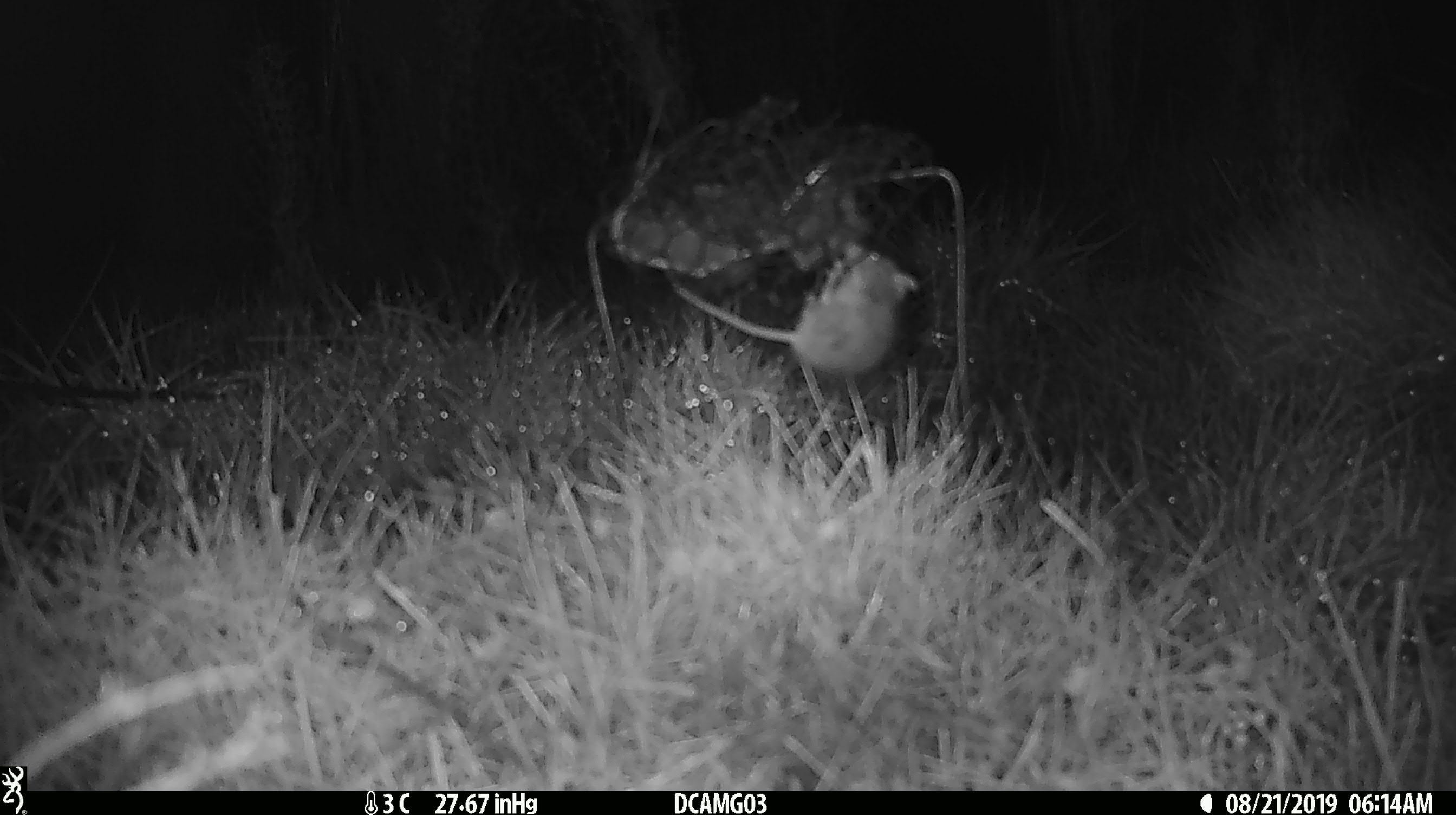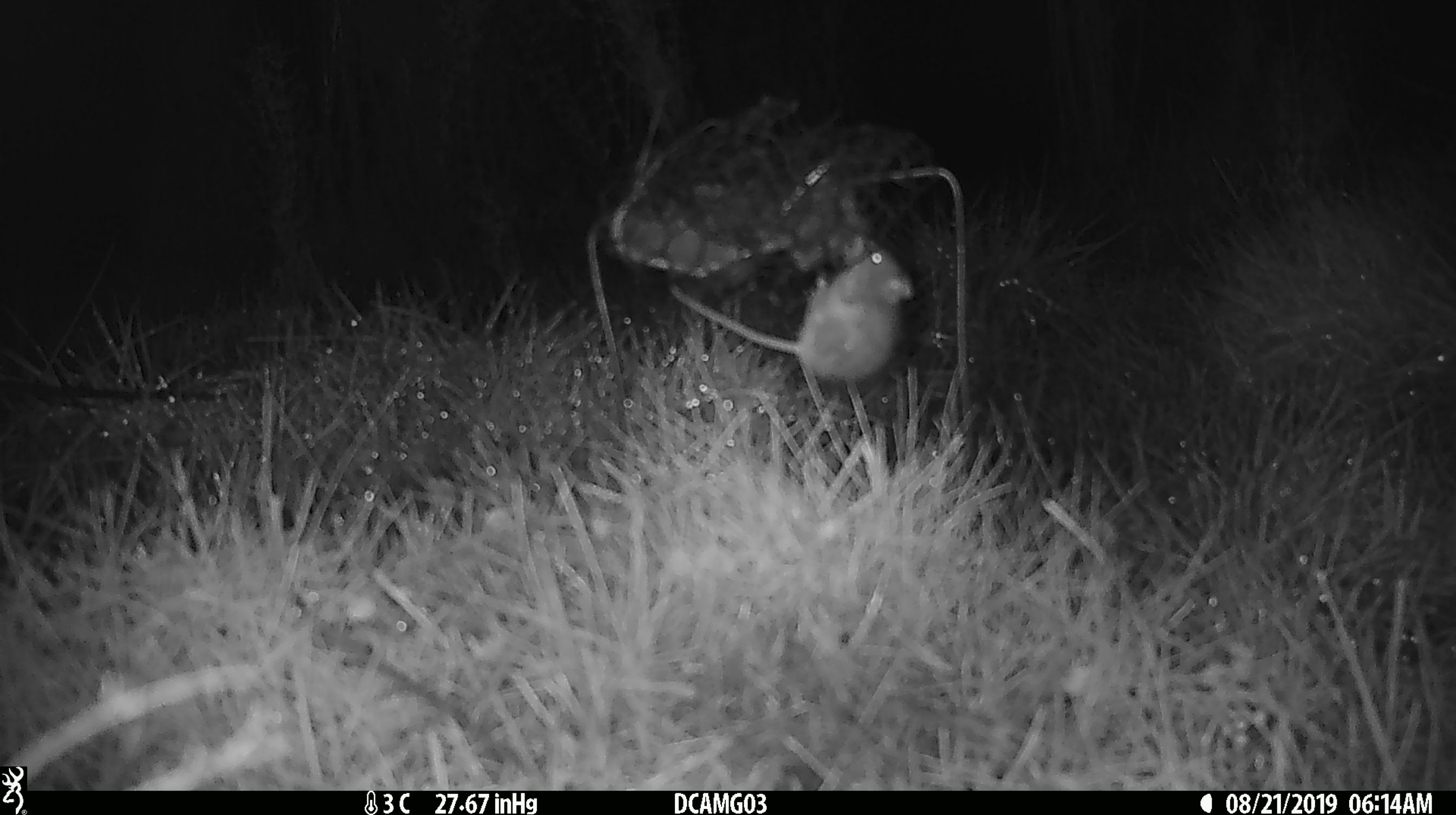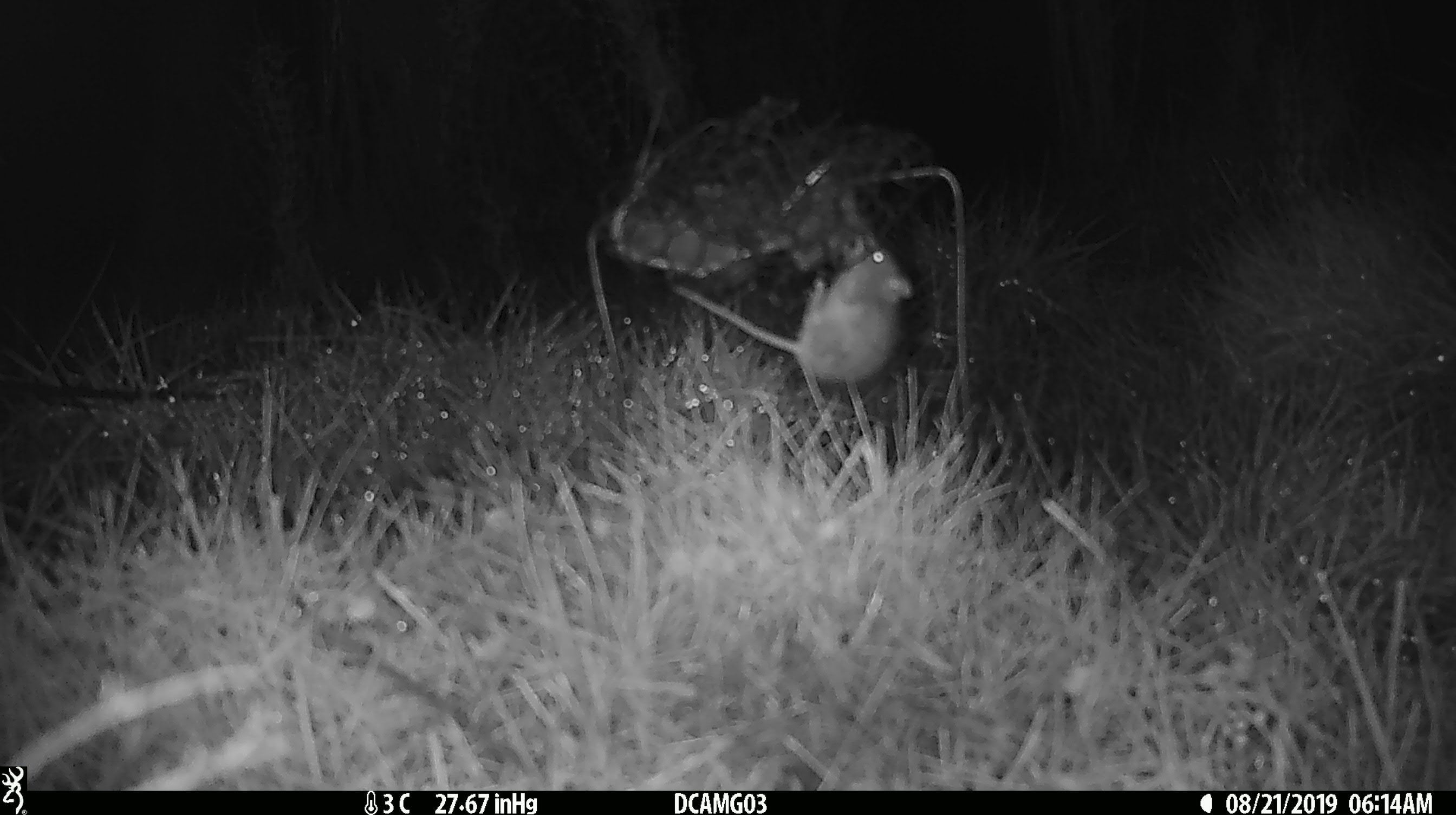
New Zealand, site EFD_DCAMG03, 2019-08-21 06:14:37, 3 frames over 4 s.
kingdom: Animalia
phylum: Chordata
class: Mammalia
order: Rodentia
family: Muridae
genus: Mus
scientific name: Mus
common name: mouse